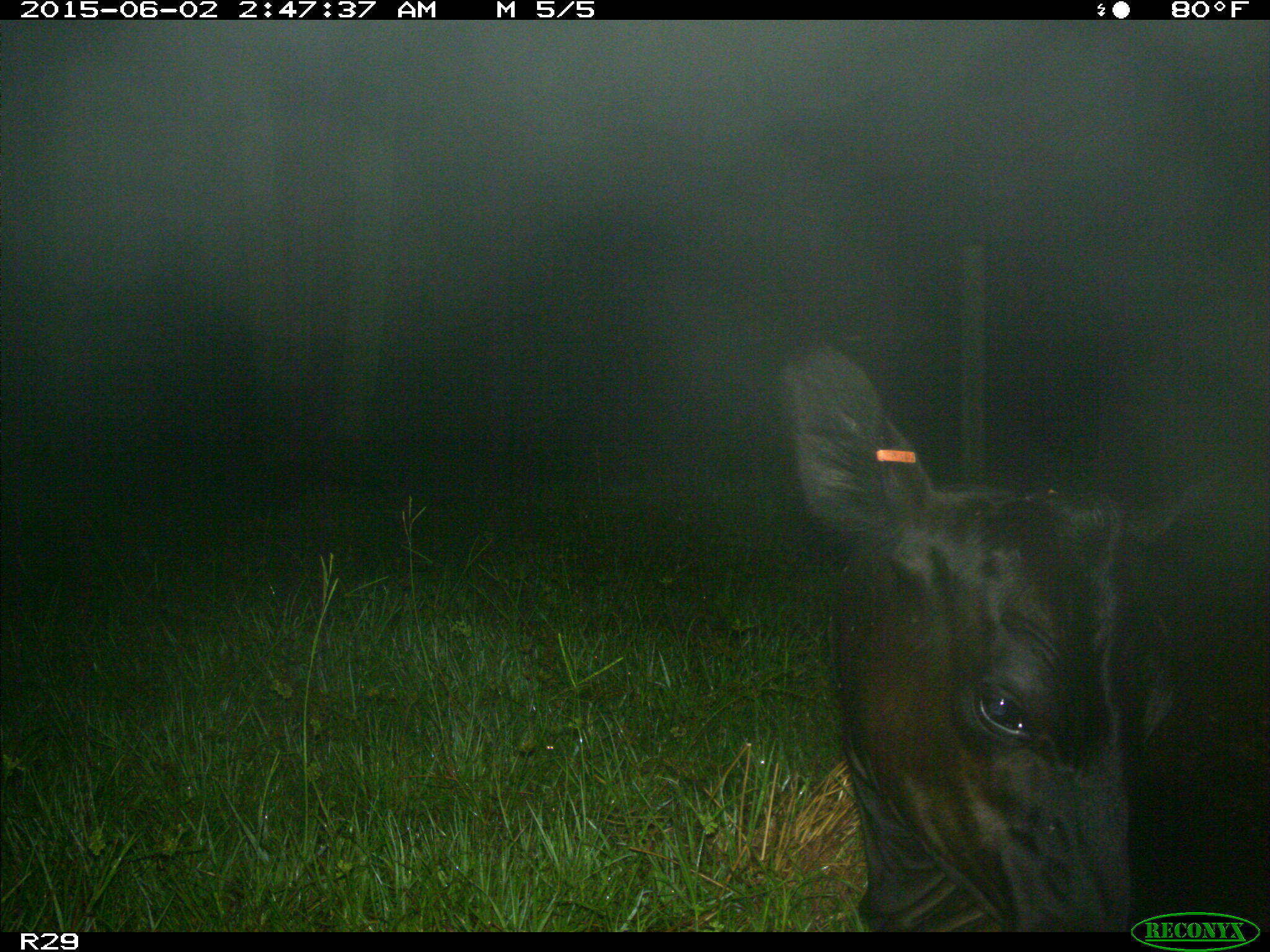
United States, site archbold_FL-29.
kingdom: Animalia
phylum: Chordata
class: Mammalia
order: Artiodactyla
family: Bovidae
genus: Bos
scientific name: Bos taurus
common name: domestic cow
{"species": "Bos taurus (domestic cow)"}